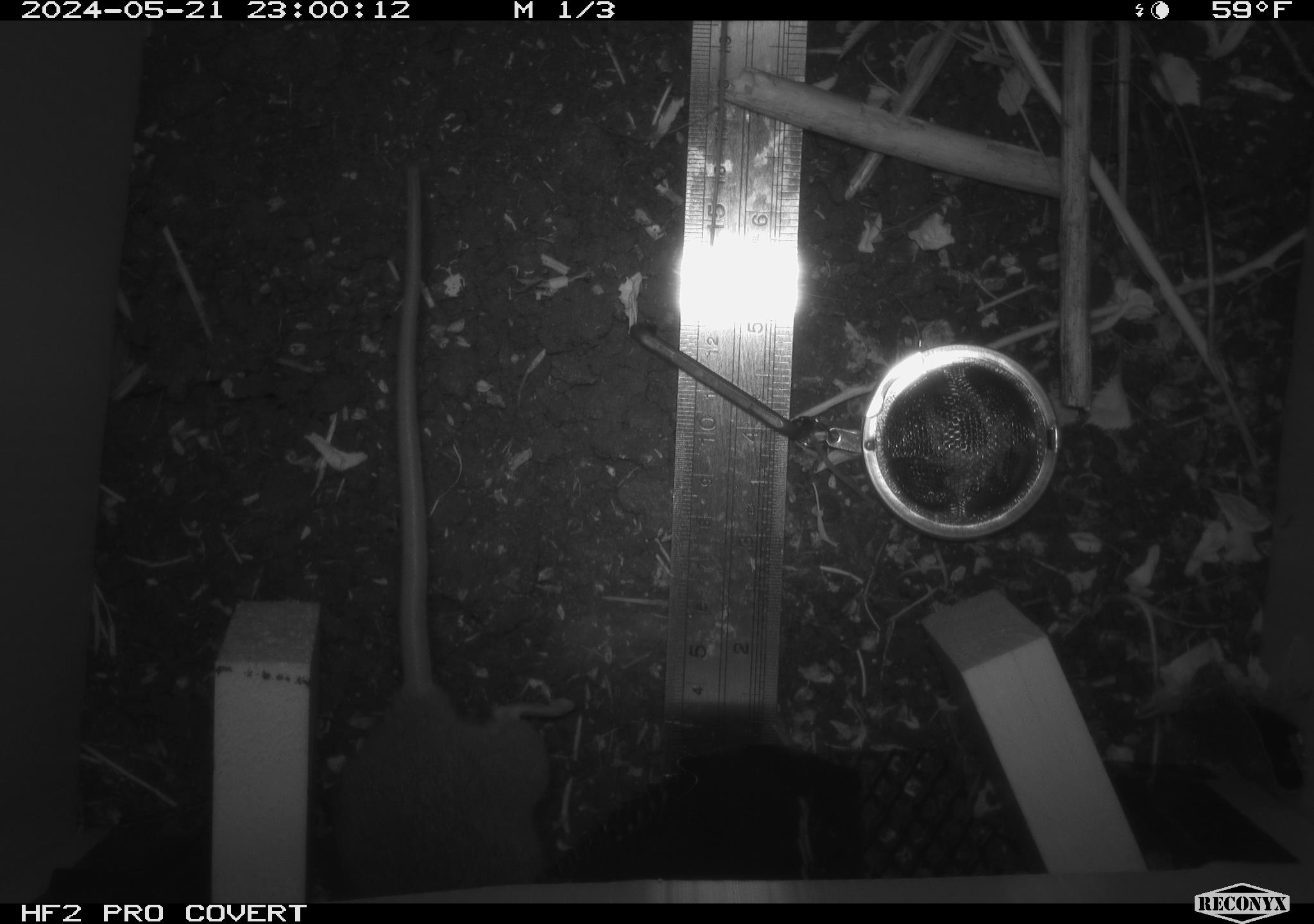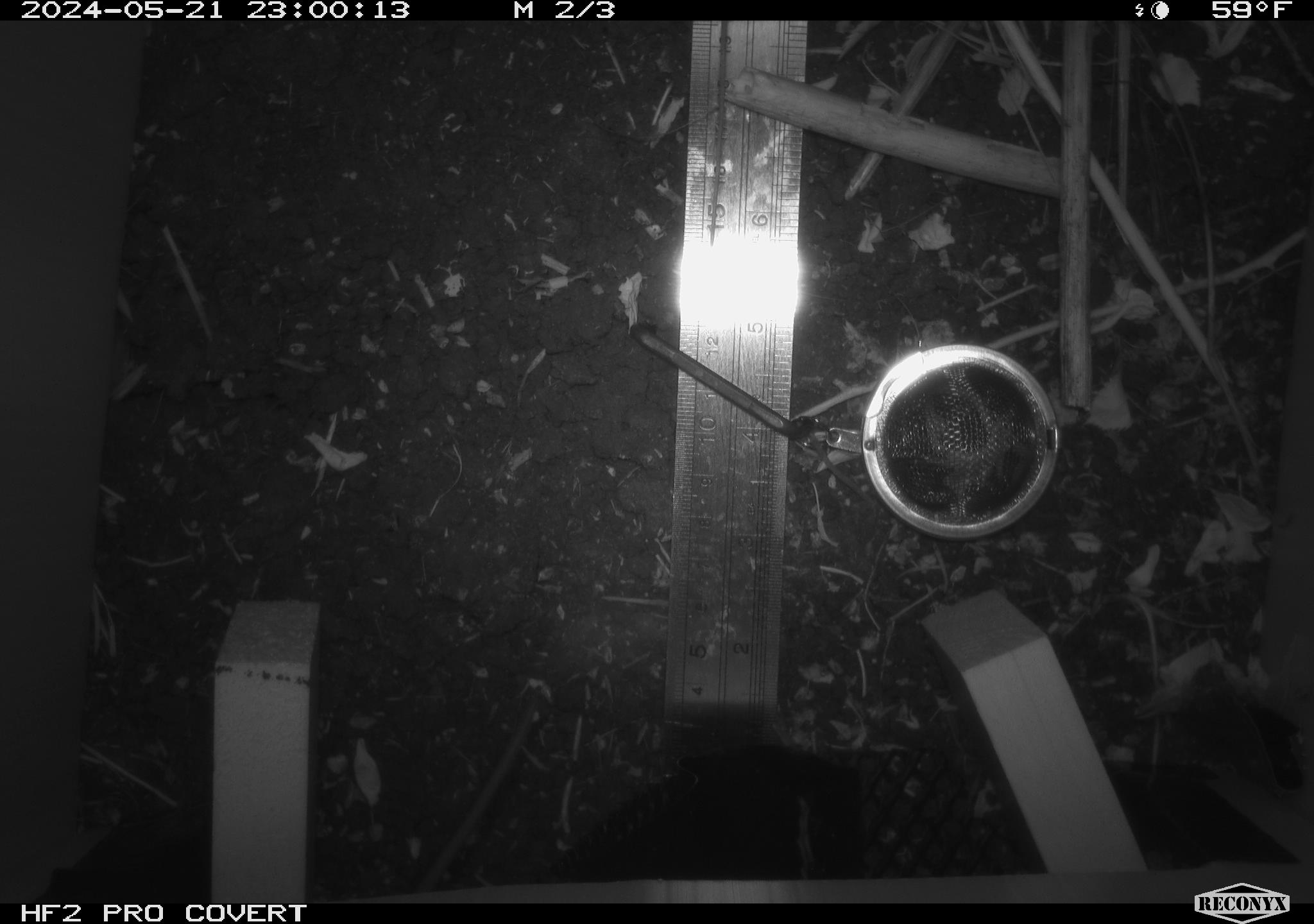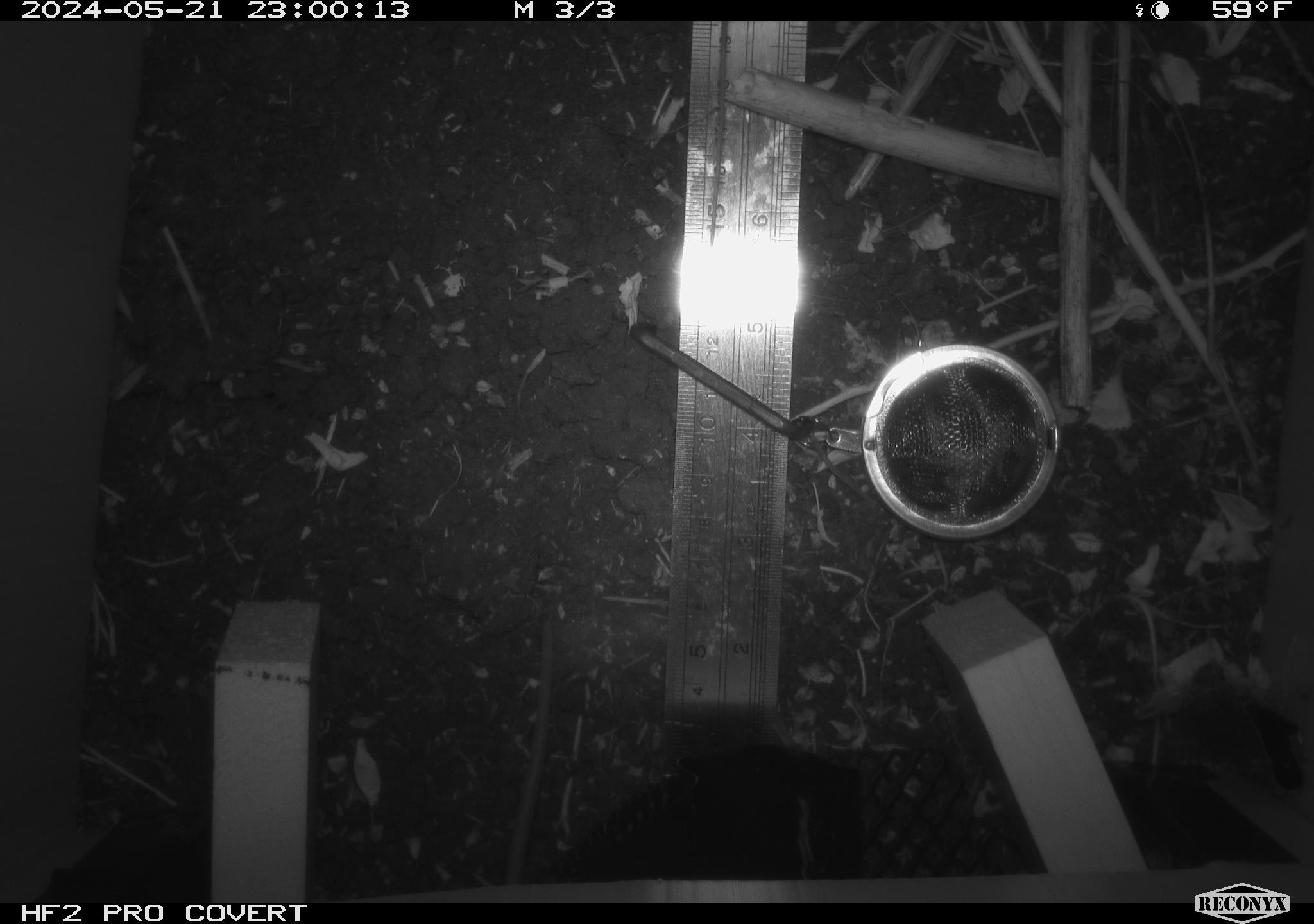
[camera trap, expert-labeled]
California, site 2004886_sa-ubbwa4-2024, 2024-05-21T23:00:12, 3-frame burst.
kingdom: Animalia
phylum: Chordata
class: Mammalia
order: Rodentia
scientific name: Rodentia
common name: woodrat or rat or mouse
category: woodrat or rat or mouse species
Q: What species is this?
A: Woodrat or rat or mouse species (woodrat or rat or mouse) (Rodentia).